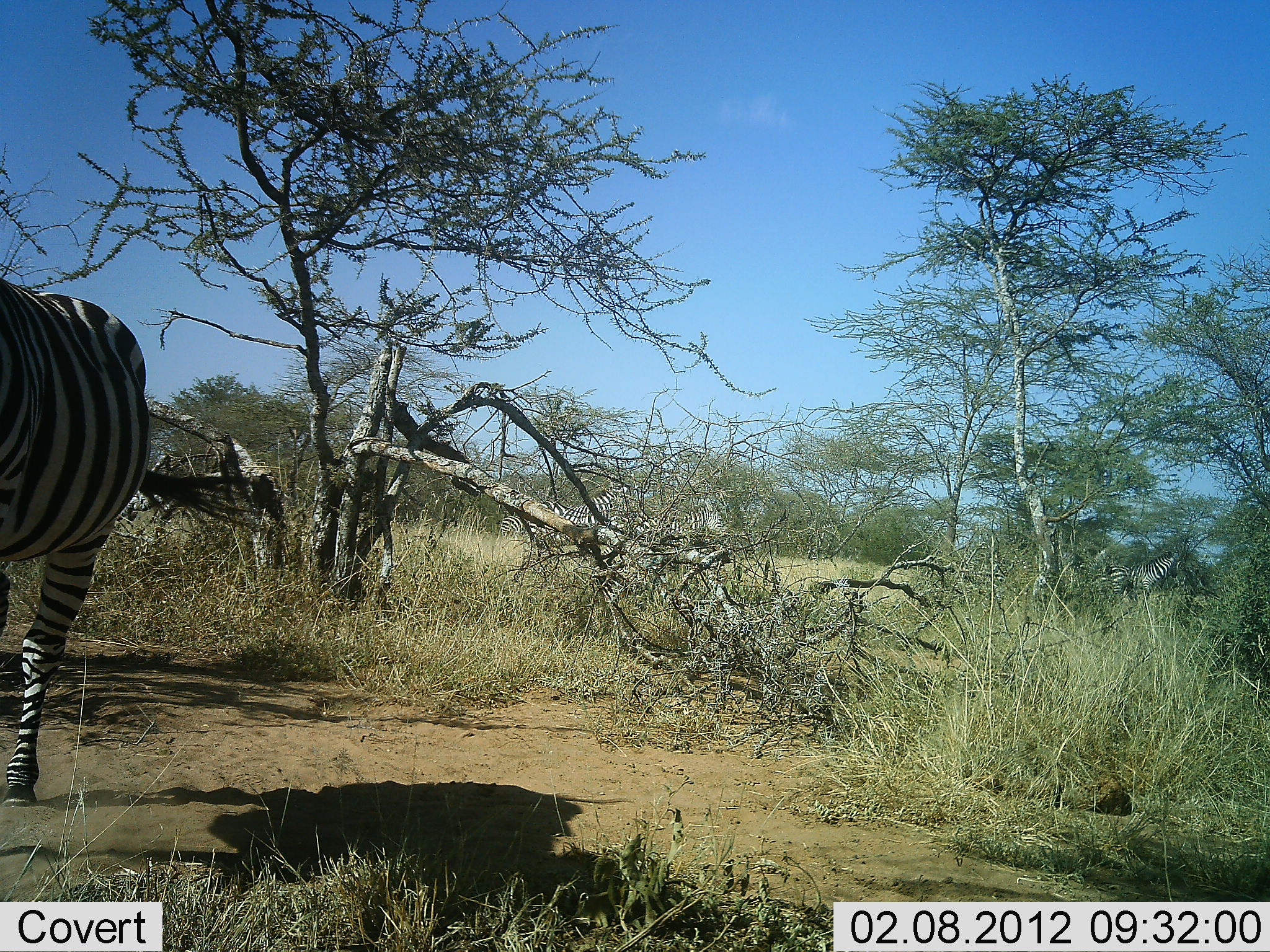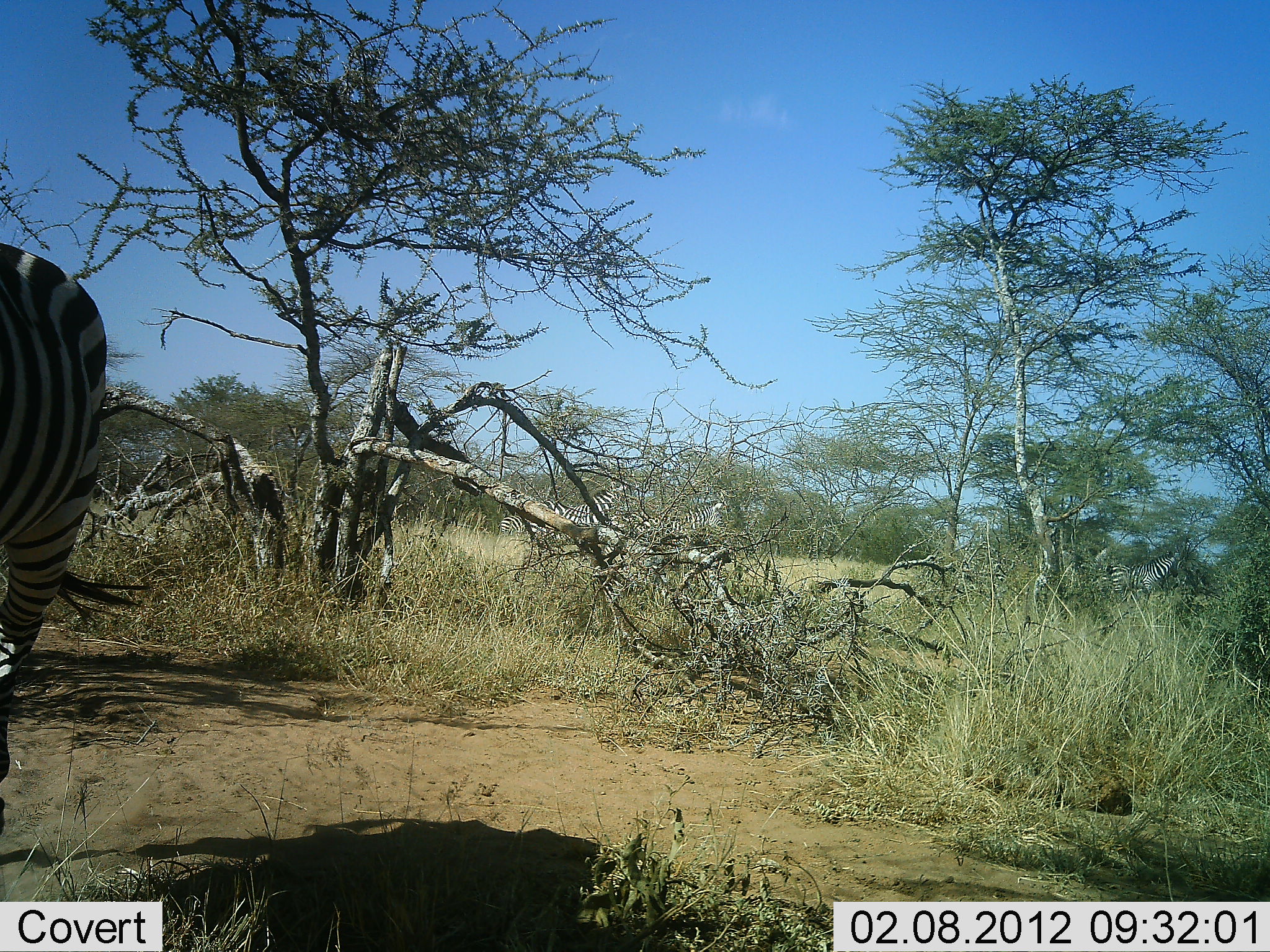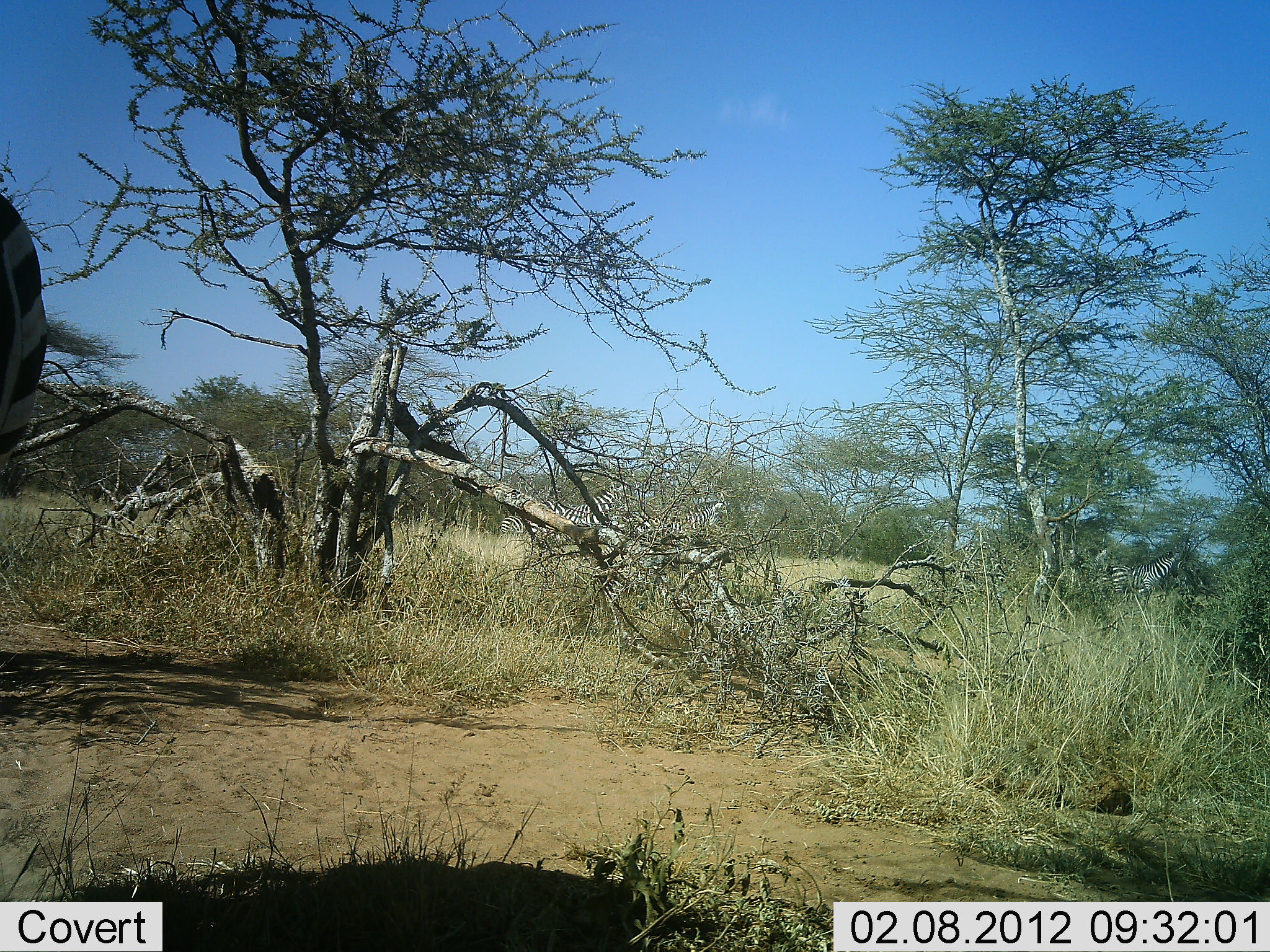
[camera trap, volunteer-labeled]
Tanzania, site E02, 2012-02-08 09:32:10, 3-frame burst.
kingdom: Animalia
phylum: Chordata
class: Mammalia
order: Perissodactyla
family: Equidae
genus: Equus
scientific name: Equus quagga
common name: plains zebra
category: zebra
Zebra (plains zebra) (Equus quagga), count 1. Behavior (volunteer vote fractions): standing 48%, resting 4%, moving 72%, interacting 0%. Young present (vote fraction): 0%. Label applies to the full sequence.